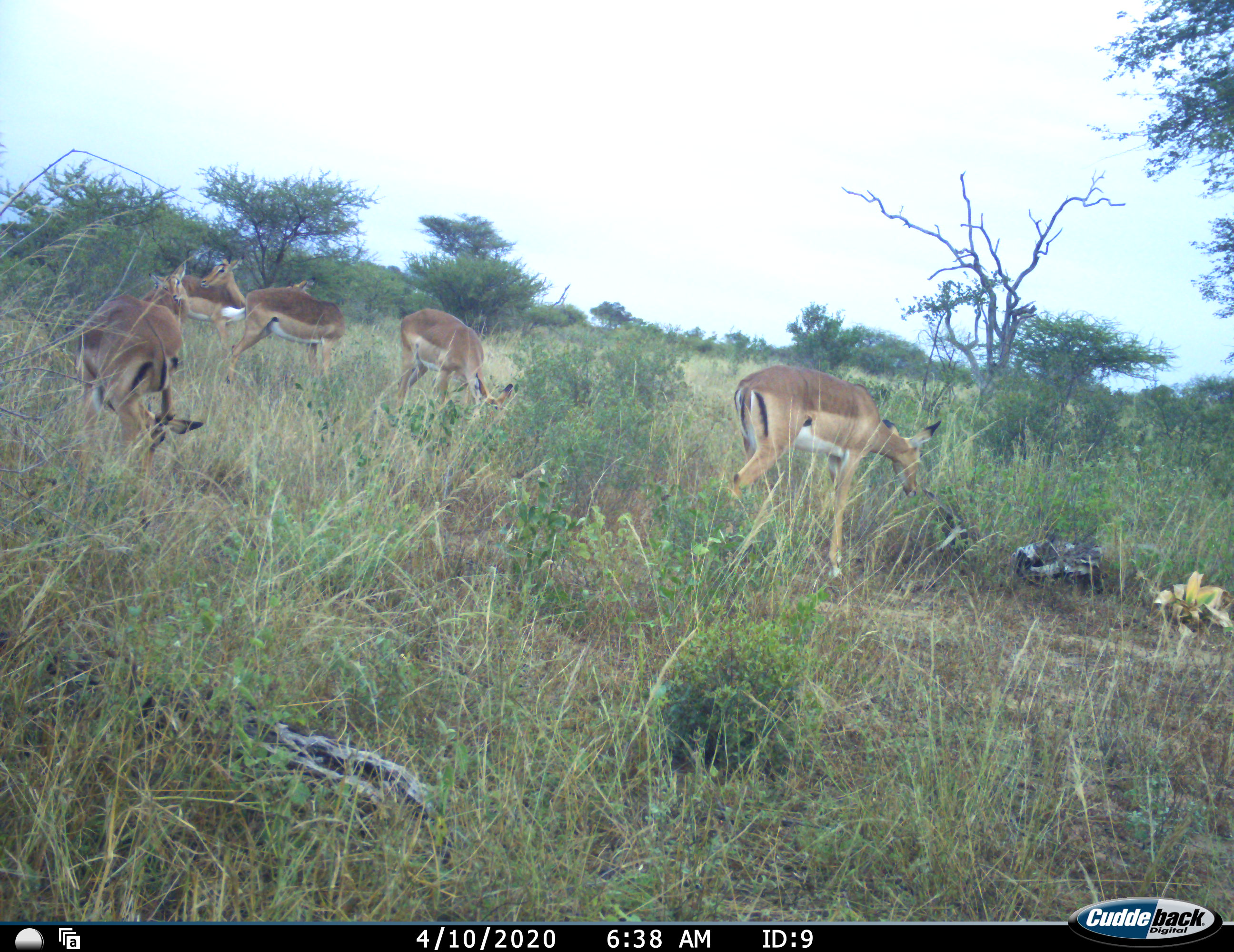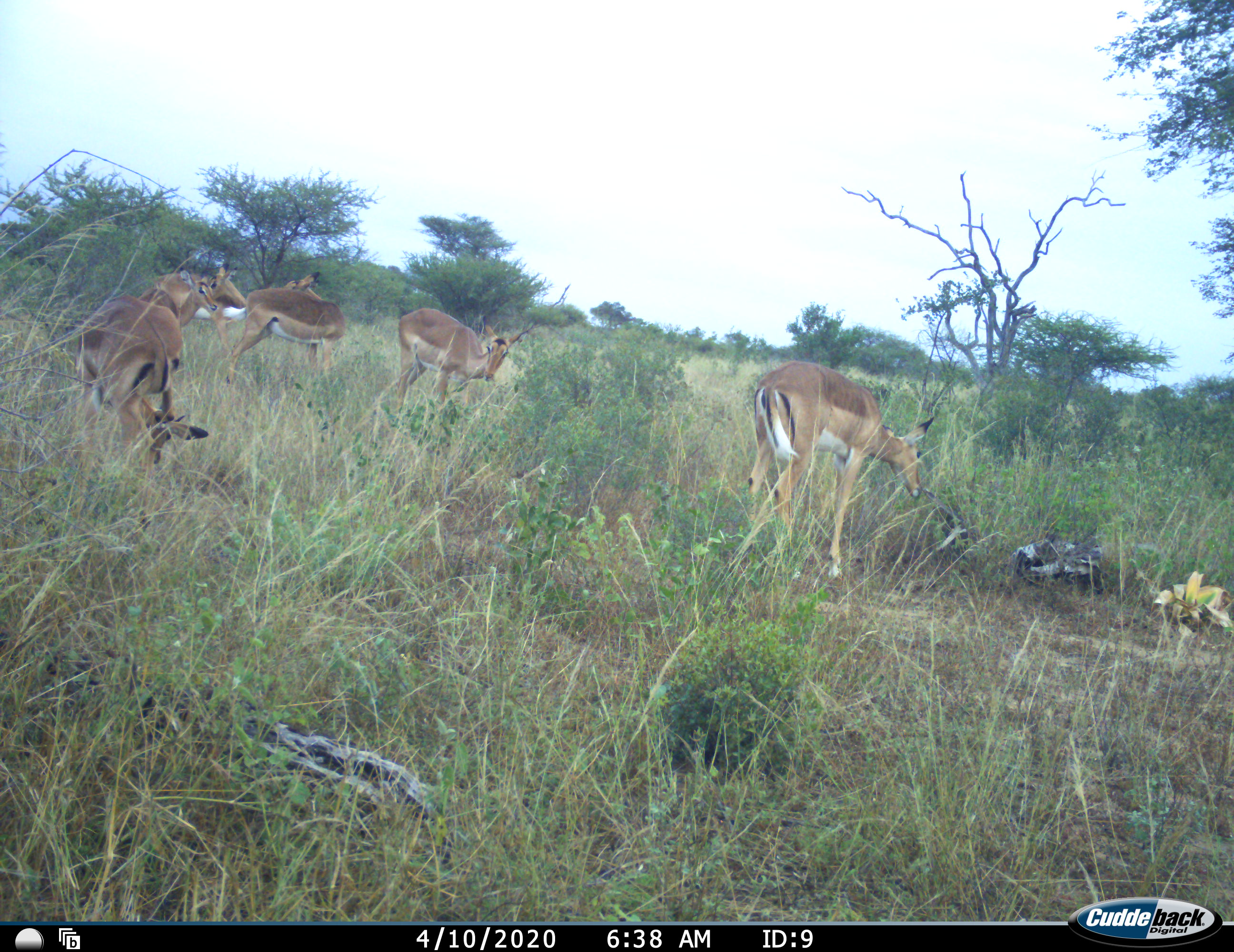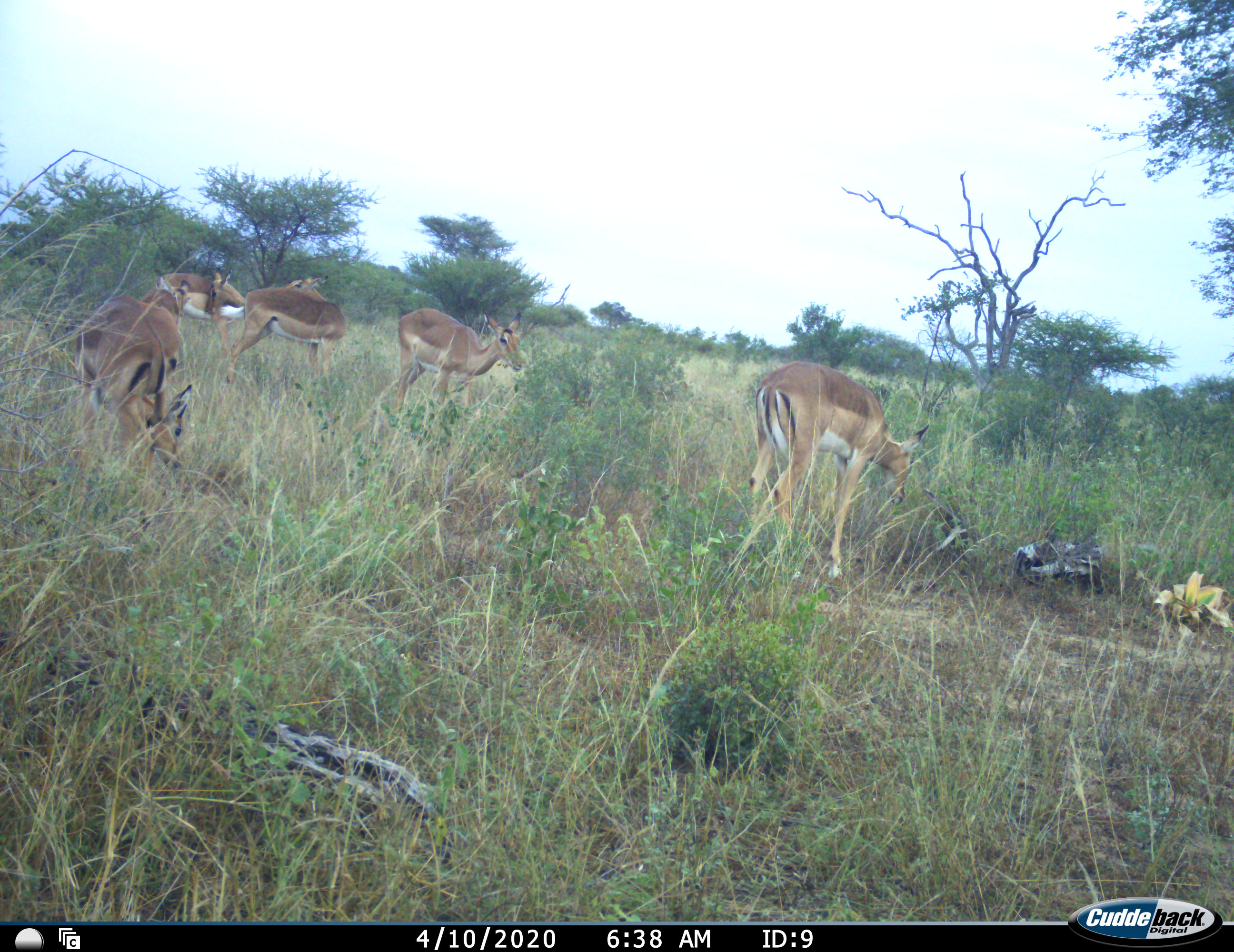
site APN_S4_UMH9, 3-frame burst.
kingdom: Animalia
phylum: Chordata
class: Mammalia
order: Artiodactyla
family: Bovidae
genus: Aepyceros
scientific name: Aepyceros melampus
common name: impala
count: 6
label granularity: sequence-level